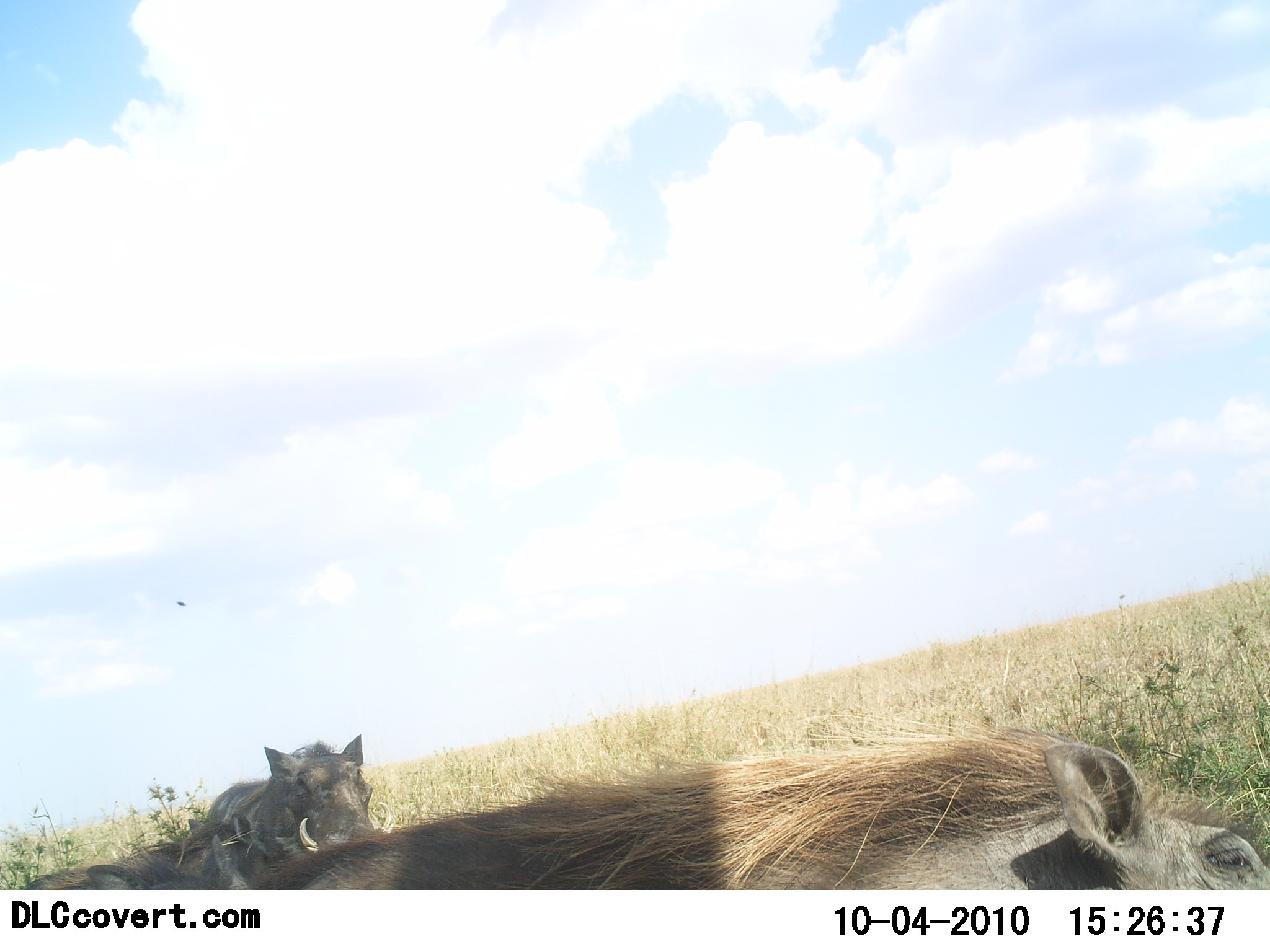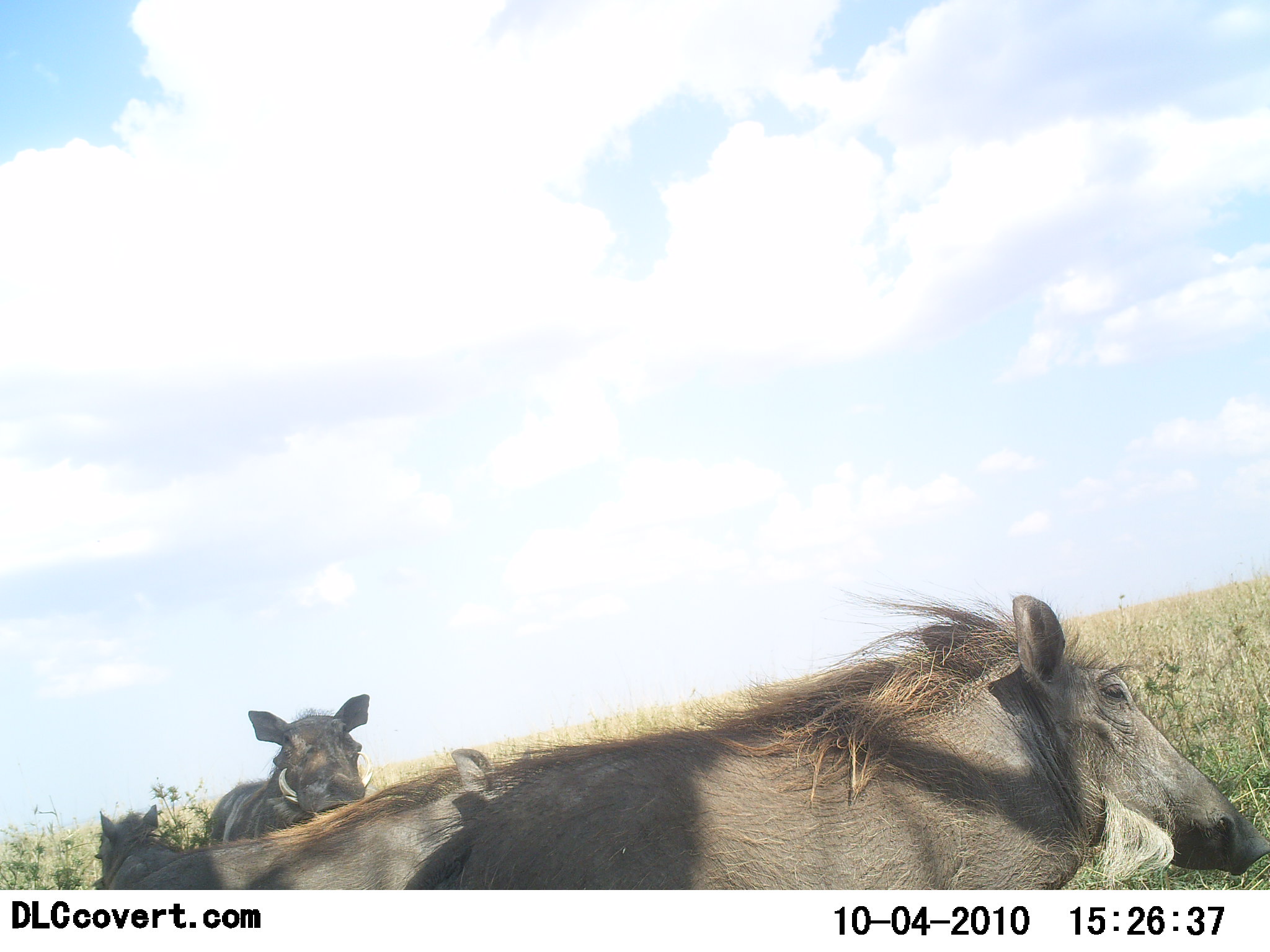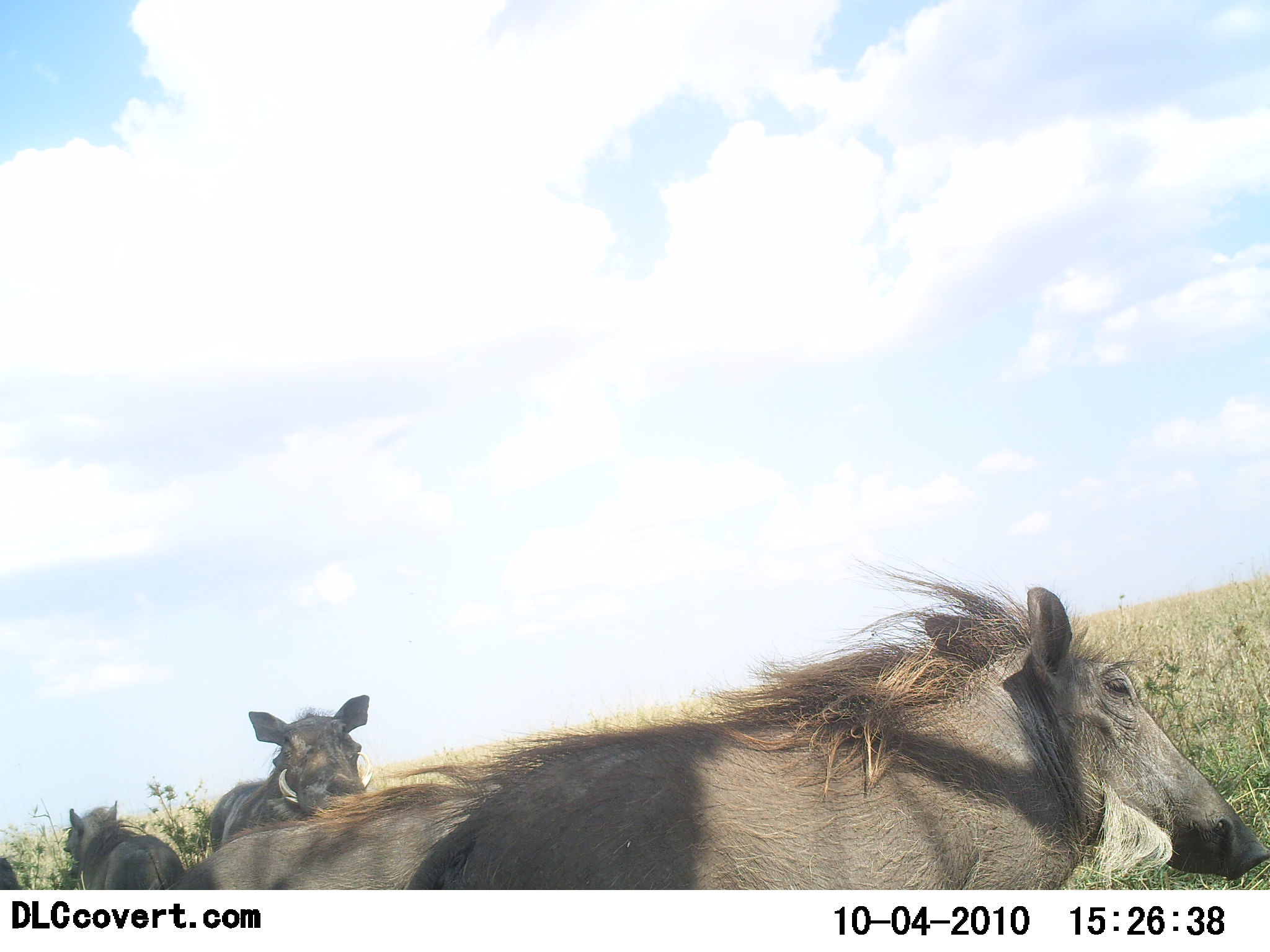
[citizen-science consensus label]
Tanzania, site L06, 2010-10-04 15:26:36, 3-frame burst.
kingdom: Animalia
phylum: Chordata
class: Mammalia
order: Artiodactyla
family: Suidae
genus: Phacochoerus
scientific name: Phacochoerus africanus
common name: warthog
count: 4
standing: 53%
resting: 47%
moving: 20%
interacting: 13%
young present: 27%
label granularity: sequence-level